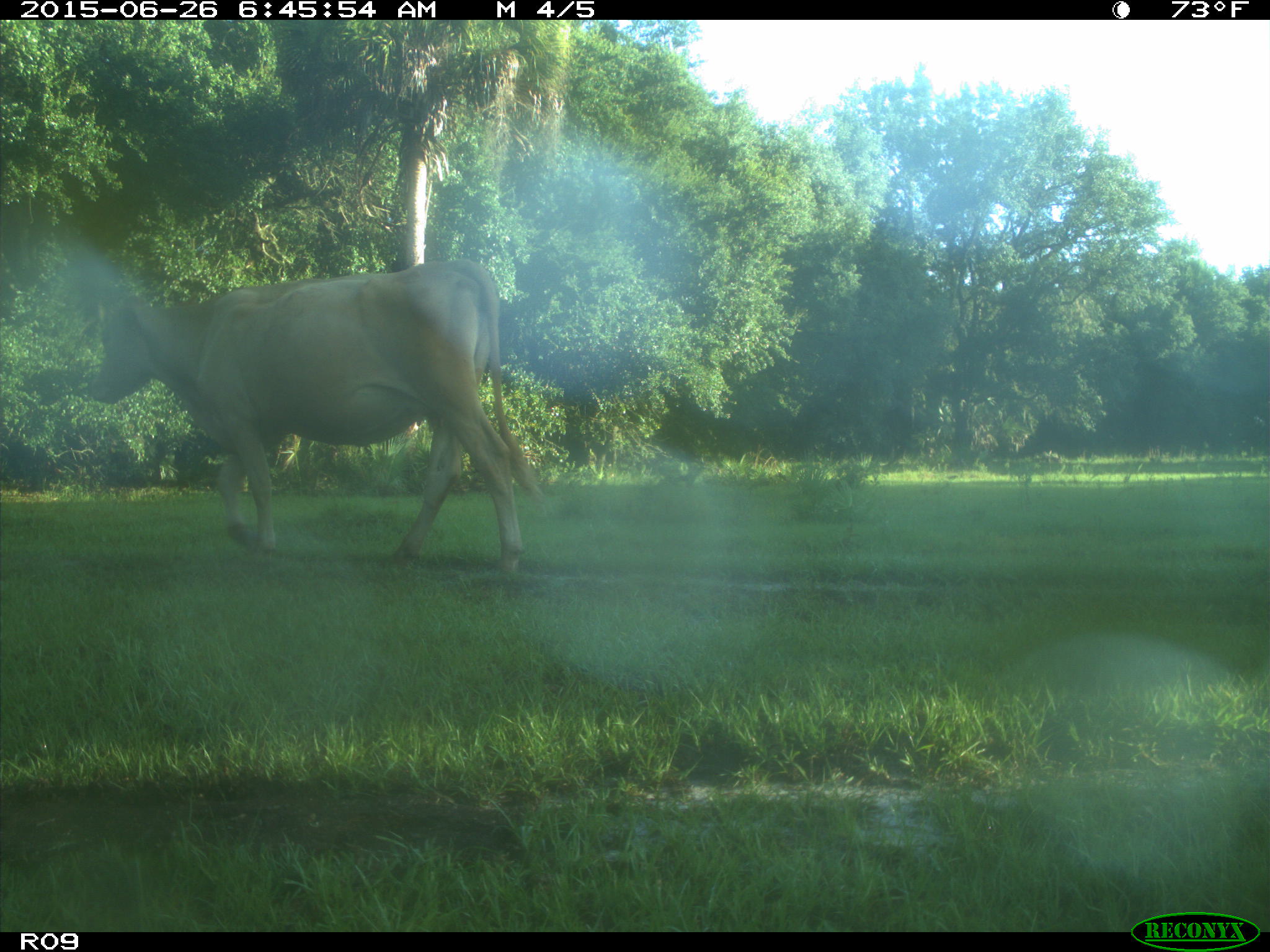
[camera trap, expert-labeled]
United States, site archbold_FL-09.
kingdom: Animalia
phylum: Chordata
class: Mammalia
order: Artiodactyla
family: Bovidae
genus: Bos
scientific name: Bos taurus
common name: domestic cow